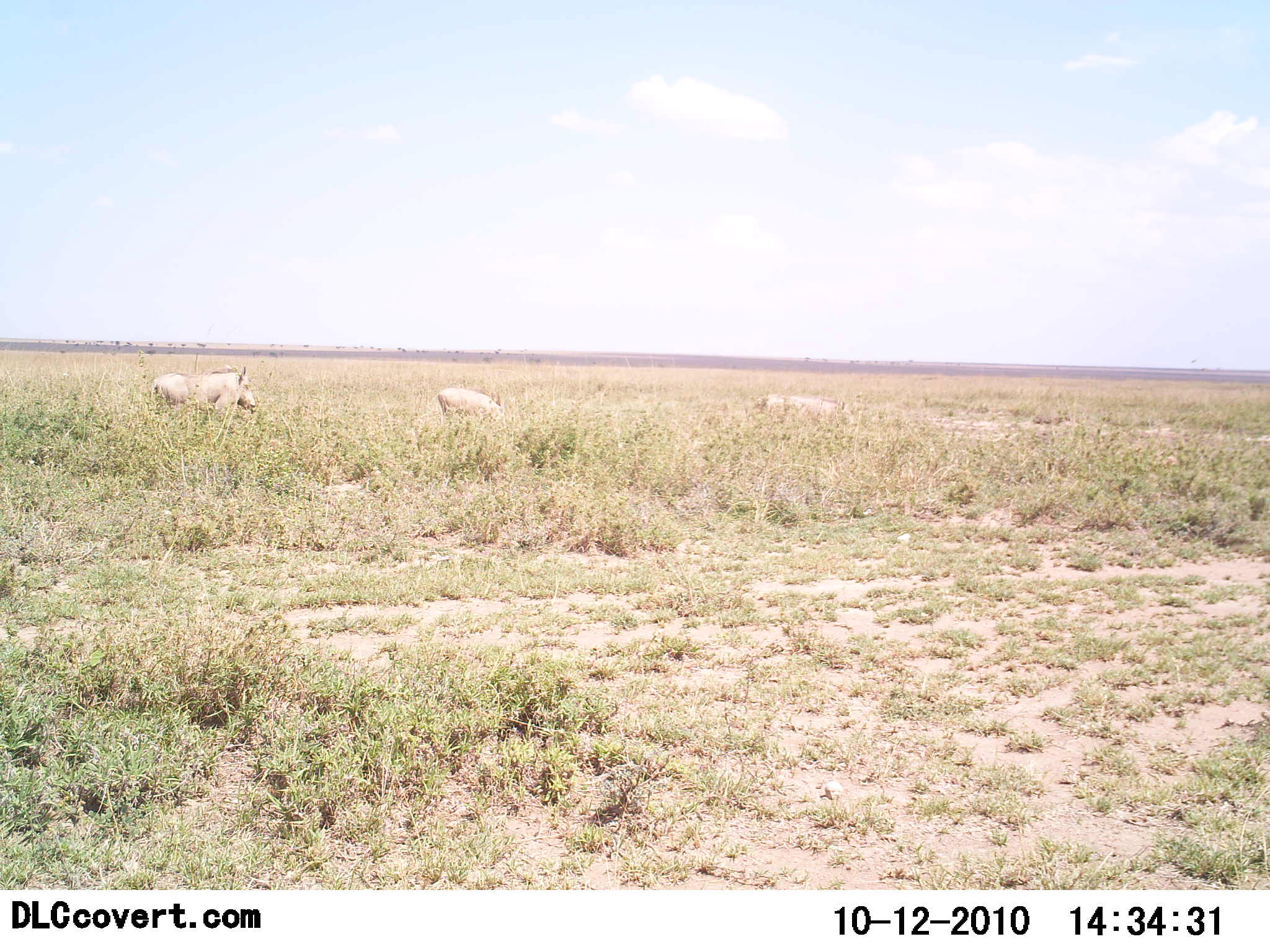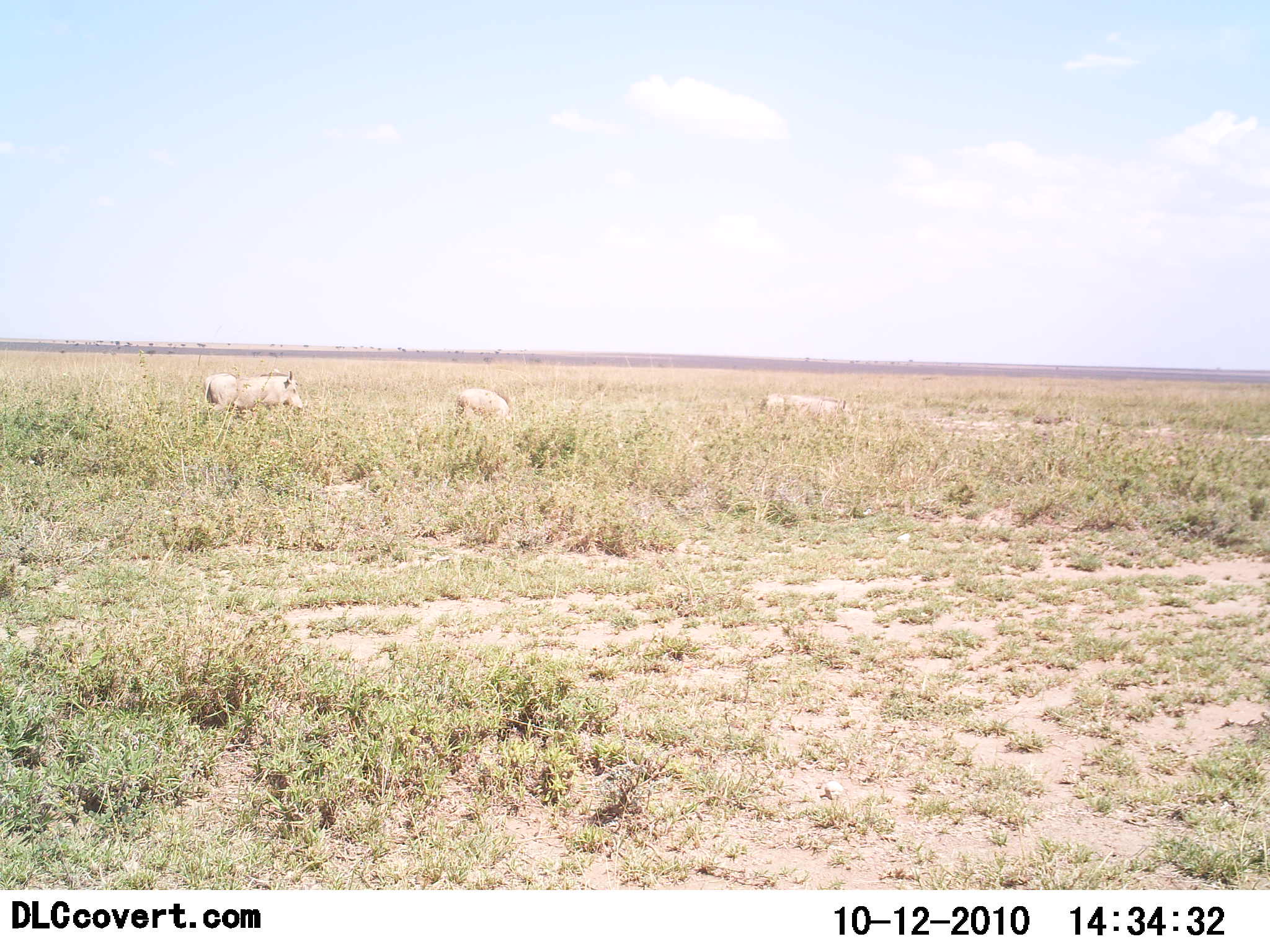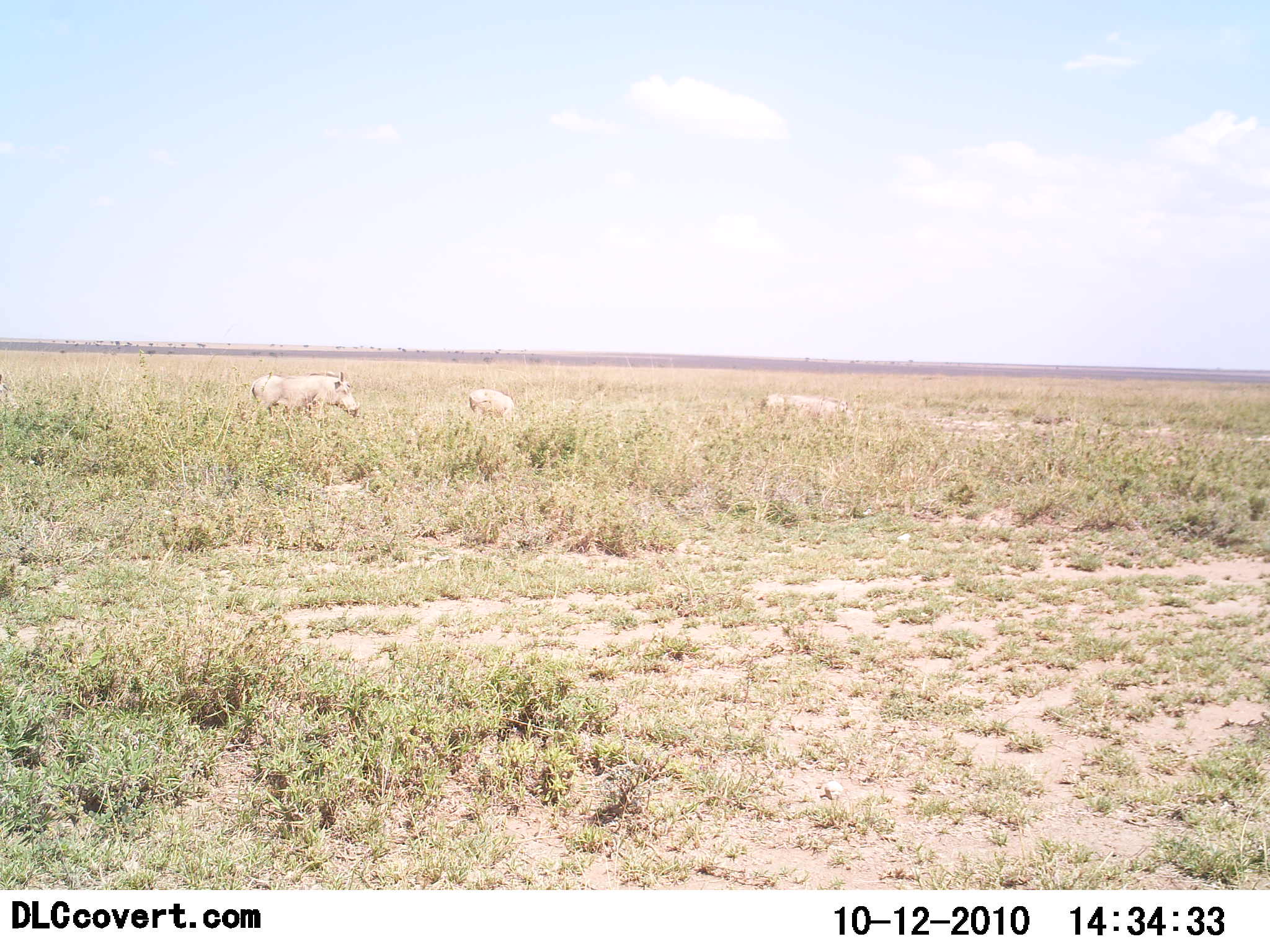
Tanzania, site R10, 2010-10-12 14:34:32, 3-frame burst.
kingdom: Animalia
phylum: Chordata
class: Mammalia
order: Artiodactyla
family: Suidae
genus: Phacochoerus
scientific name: Phacochoerus africanus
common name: warthog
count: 3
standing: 33%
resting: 0%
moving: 100%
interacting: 0%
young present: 0%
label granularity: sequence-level